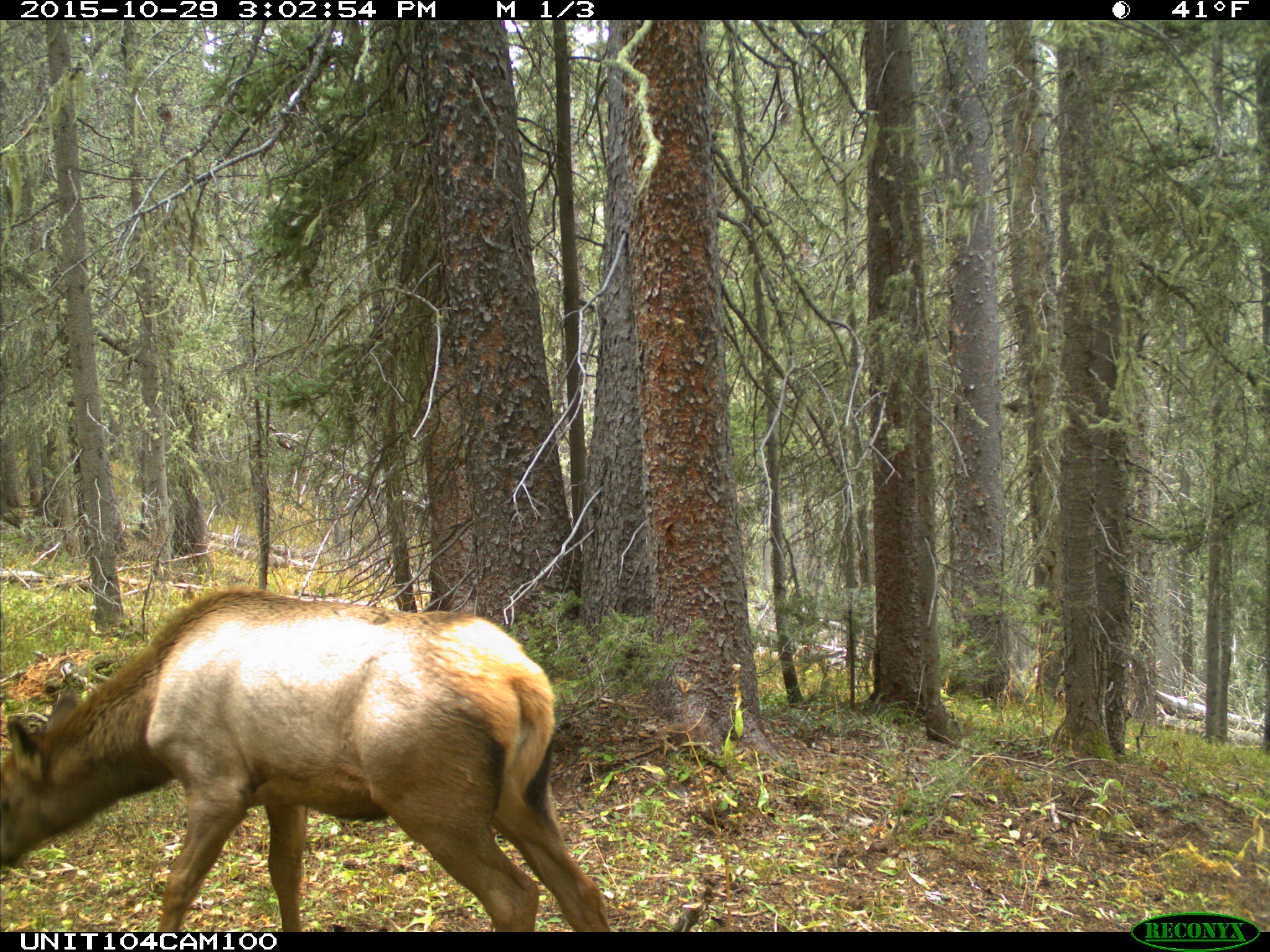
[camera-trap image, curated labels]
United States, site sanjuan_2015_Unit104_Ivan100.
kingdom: Animalia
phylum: Chordata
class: Mammalia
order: Artiodactyla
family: Cervidae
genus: Cervus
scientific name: Cervus elaphus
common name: red deer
Cervus elaphus (red deer).